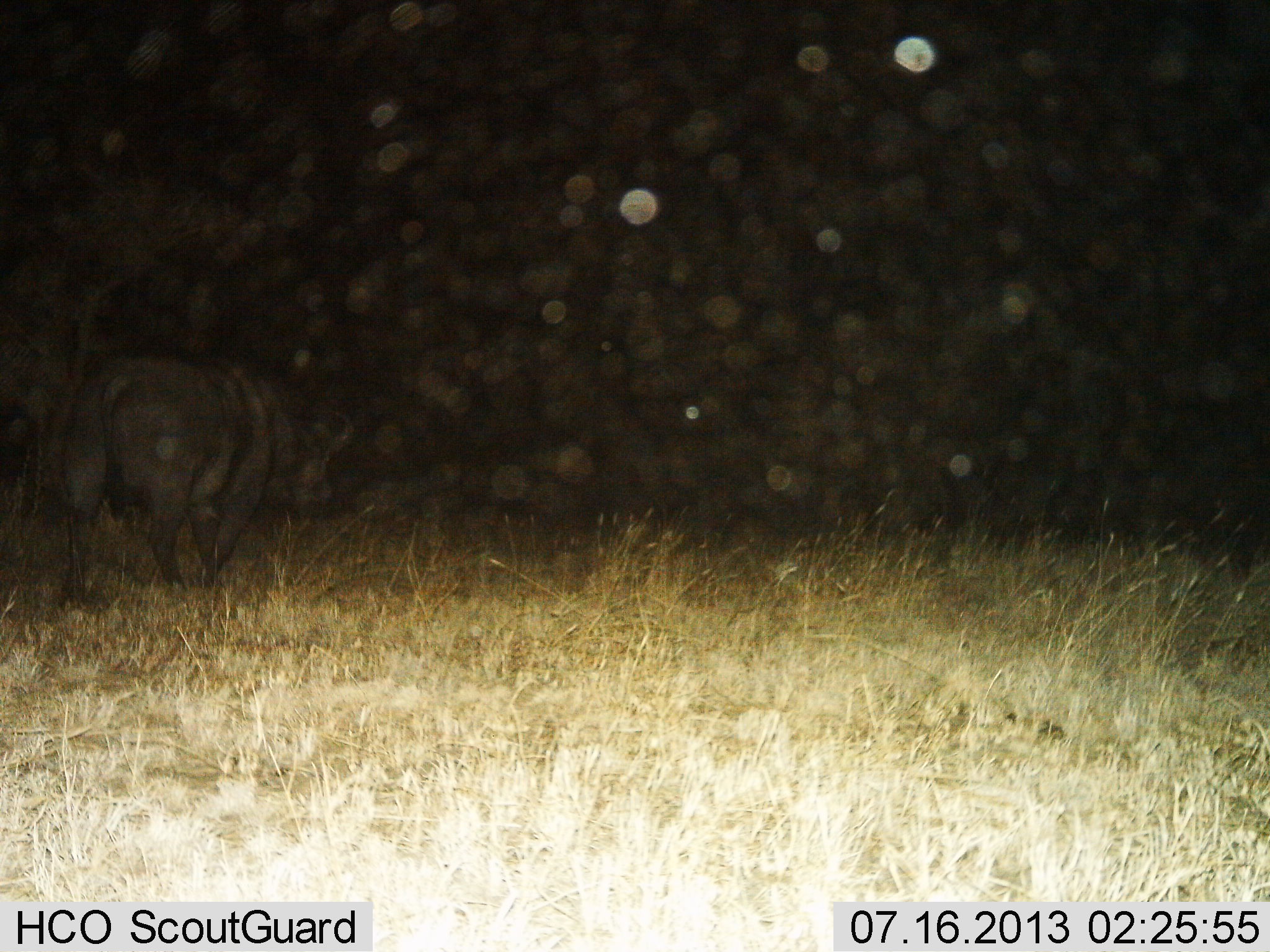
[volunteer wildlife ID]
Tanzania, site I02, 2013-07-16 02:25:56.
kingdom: Animalia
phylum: Chordata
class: Mammalia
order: Artiodactyla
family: Bovidae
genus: Syncerus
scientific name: Syncerus caffer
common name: cape buffalo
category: buffalo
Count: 1.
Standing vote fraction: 30%.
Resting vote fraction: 0%.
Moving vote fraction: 70%.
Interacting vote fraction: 0%.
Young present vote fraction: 0%.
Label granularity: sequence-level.